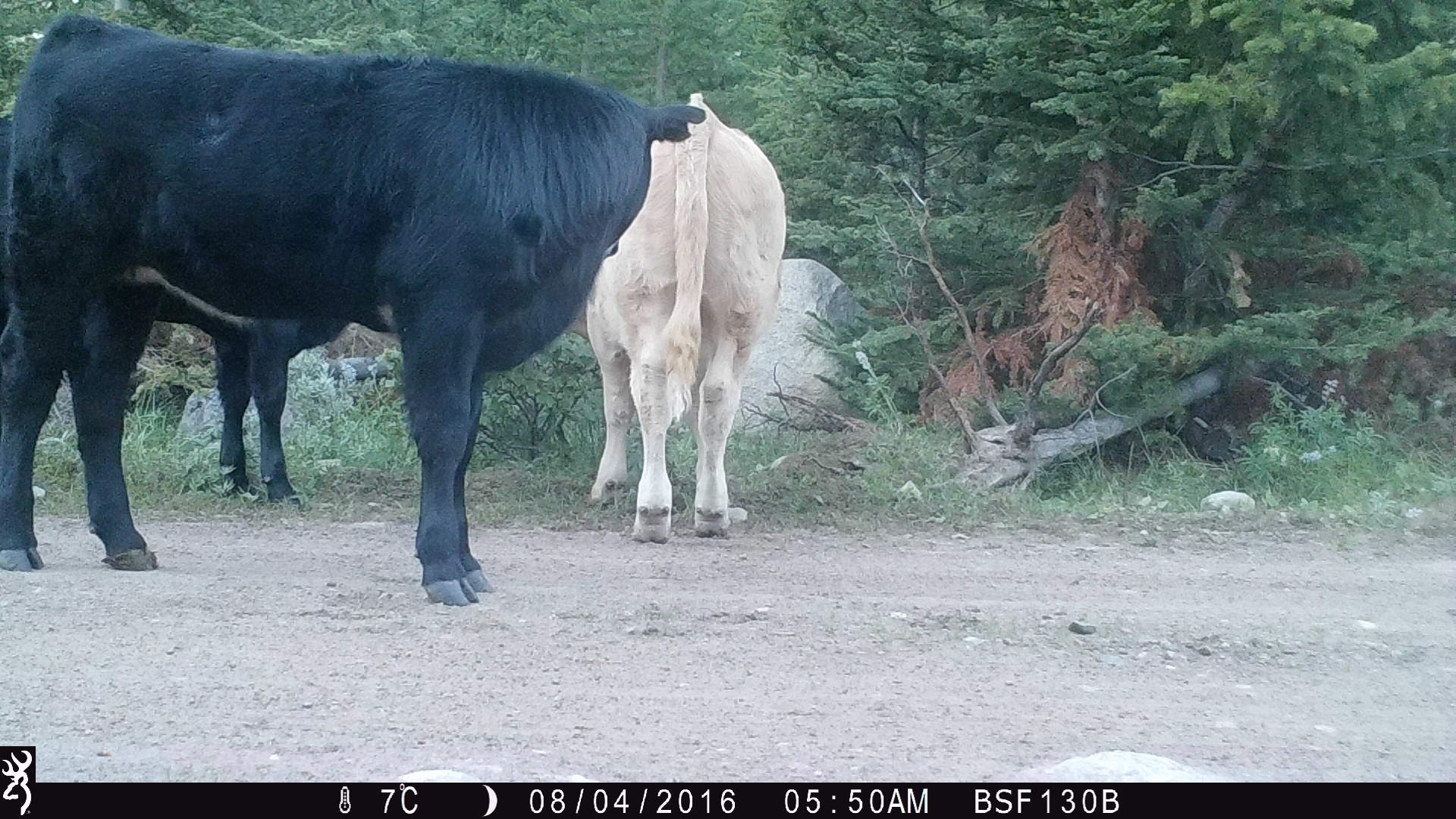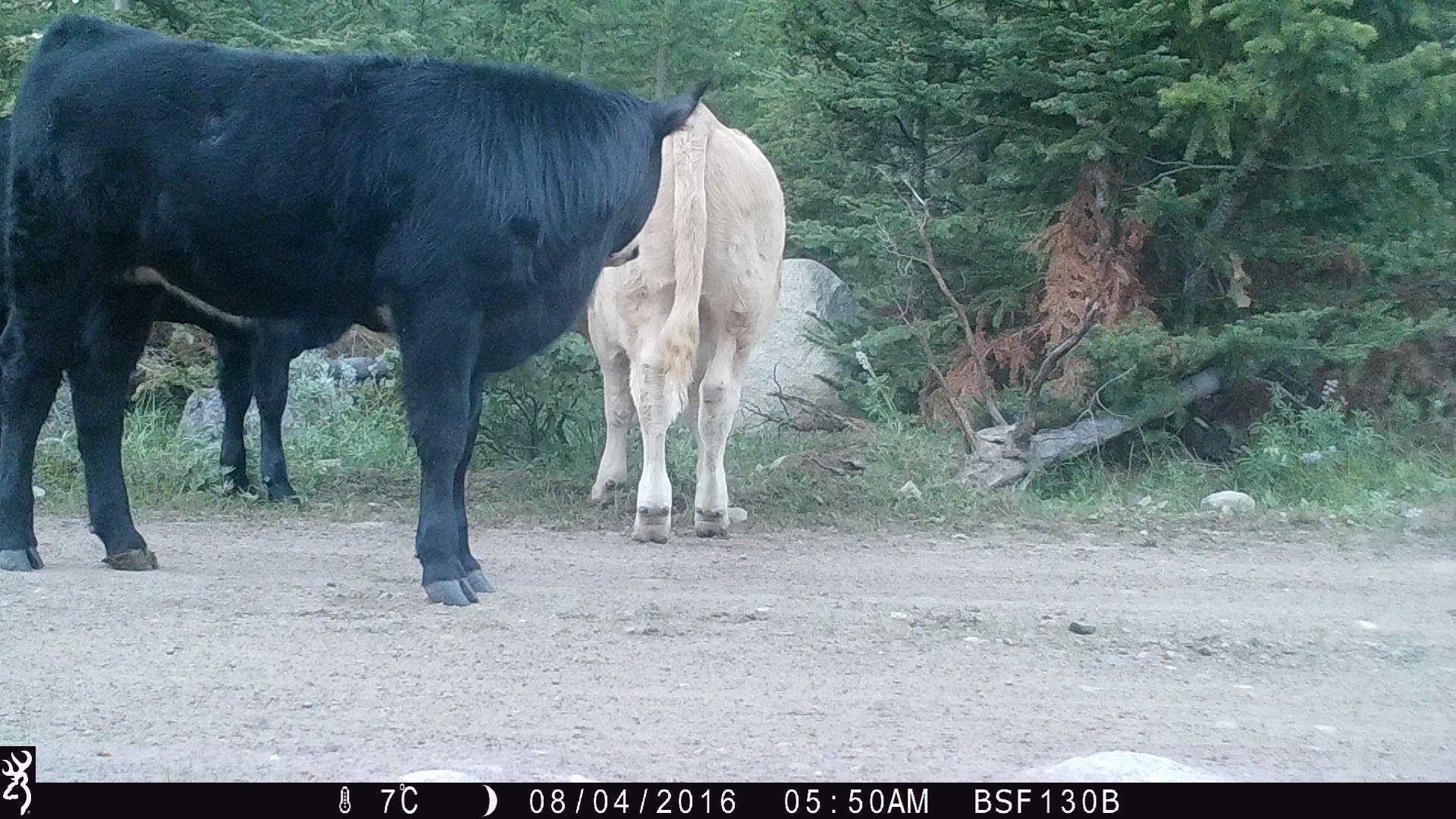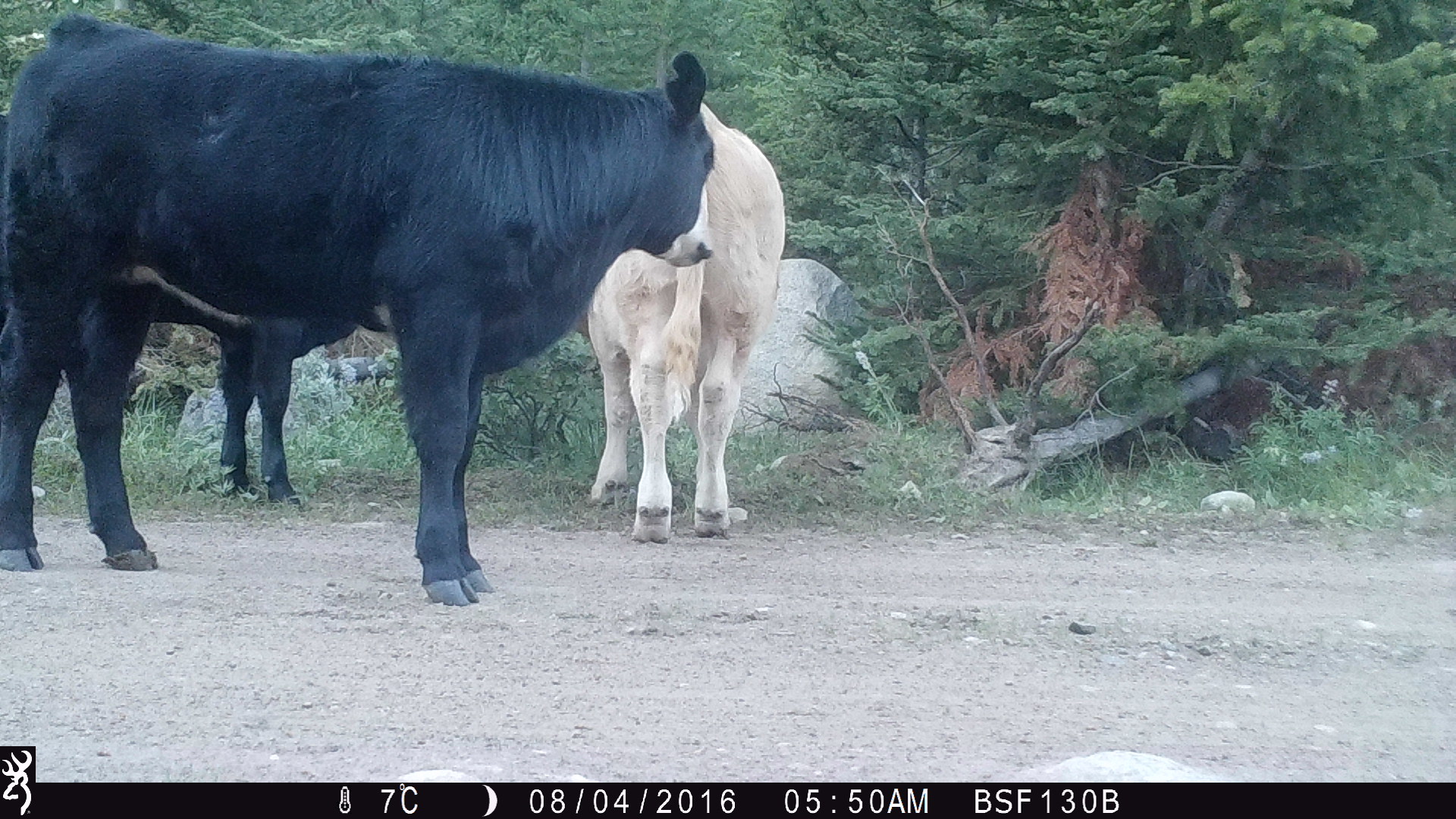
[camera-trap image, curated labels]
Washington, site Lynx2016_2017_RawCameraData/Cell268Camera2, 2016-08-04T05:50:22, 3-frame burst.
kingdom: Animalia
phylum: Chordata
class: Mammalia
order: Artiodactyla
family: Bovidae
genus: Bos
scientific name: Bos taurus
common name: domestic cattle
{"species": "domestic cattle (Bos taurus)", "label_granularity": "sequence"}